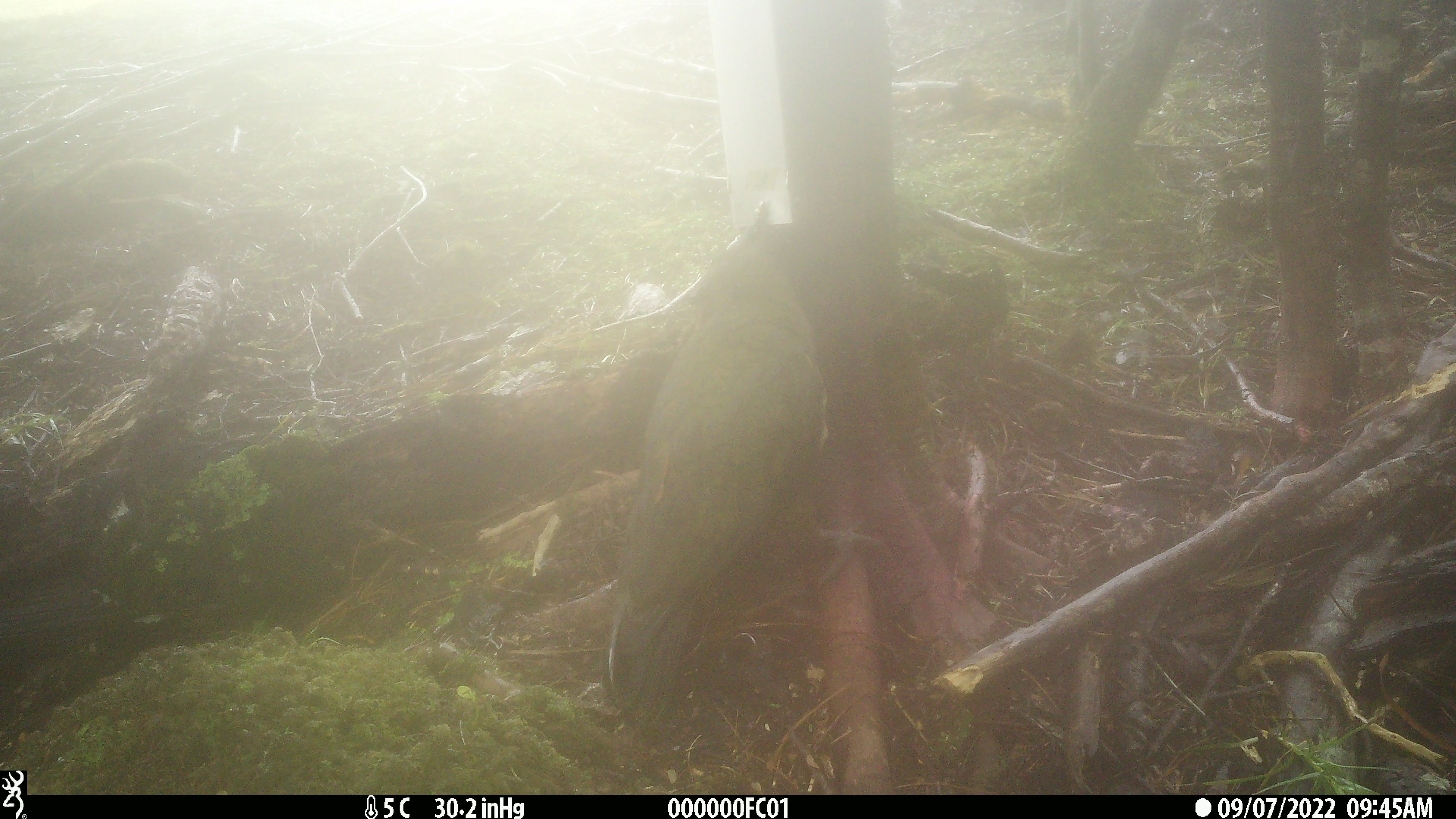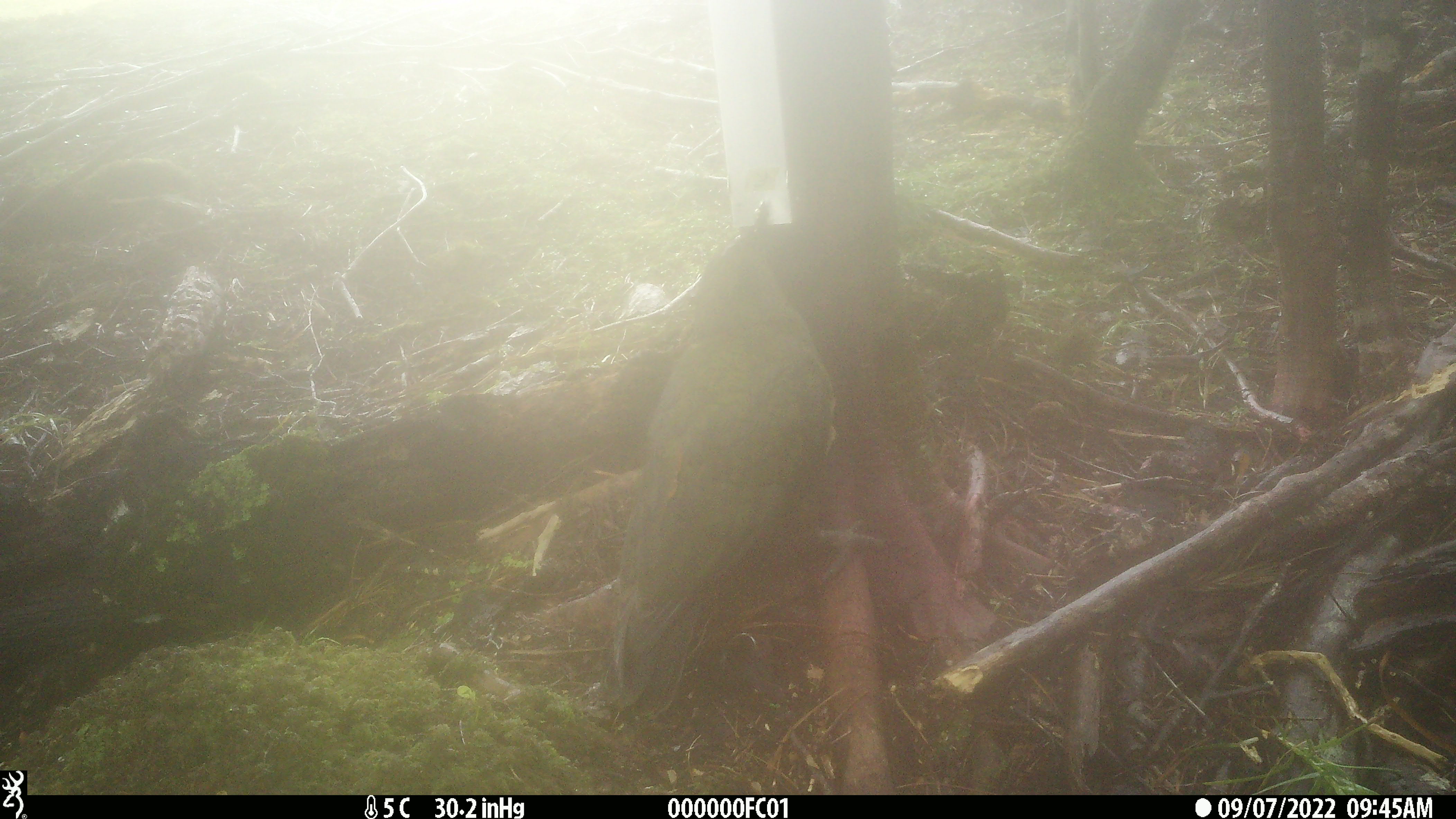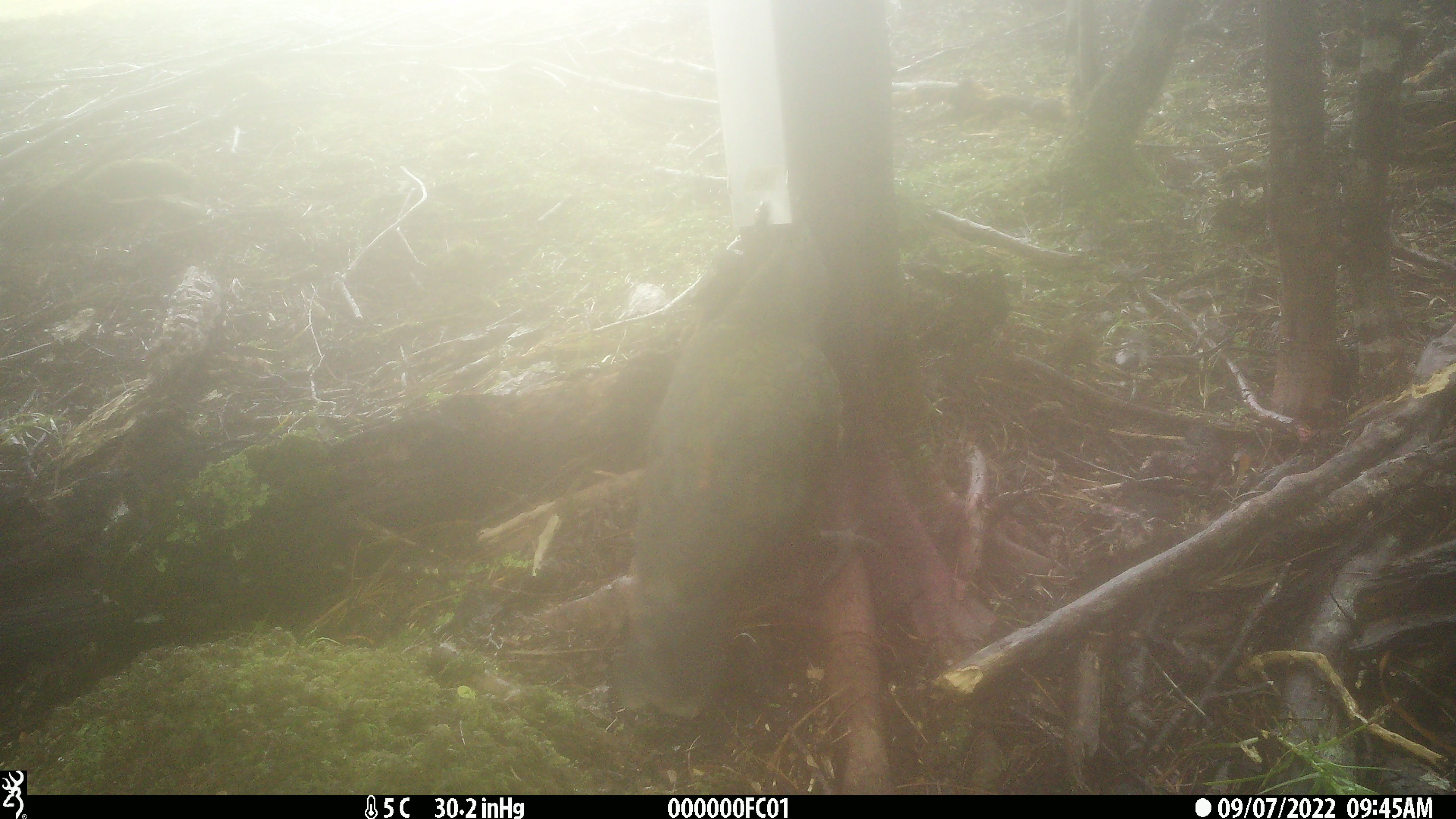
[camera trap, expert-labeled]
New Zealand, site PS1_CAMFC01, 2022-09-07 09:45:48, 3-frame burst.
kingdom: Animalia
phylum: Chordata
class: Aves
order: Psittaciformes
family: Strigopidae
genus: Nestor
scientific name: Nestor notabilis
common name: kea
Kea (Nestor notabilis).